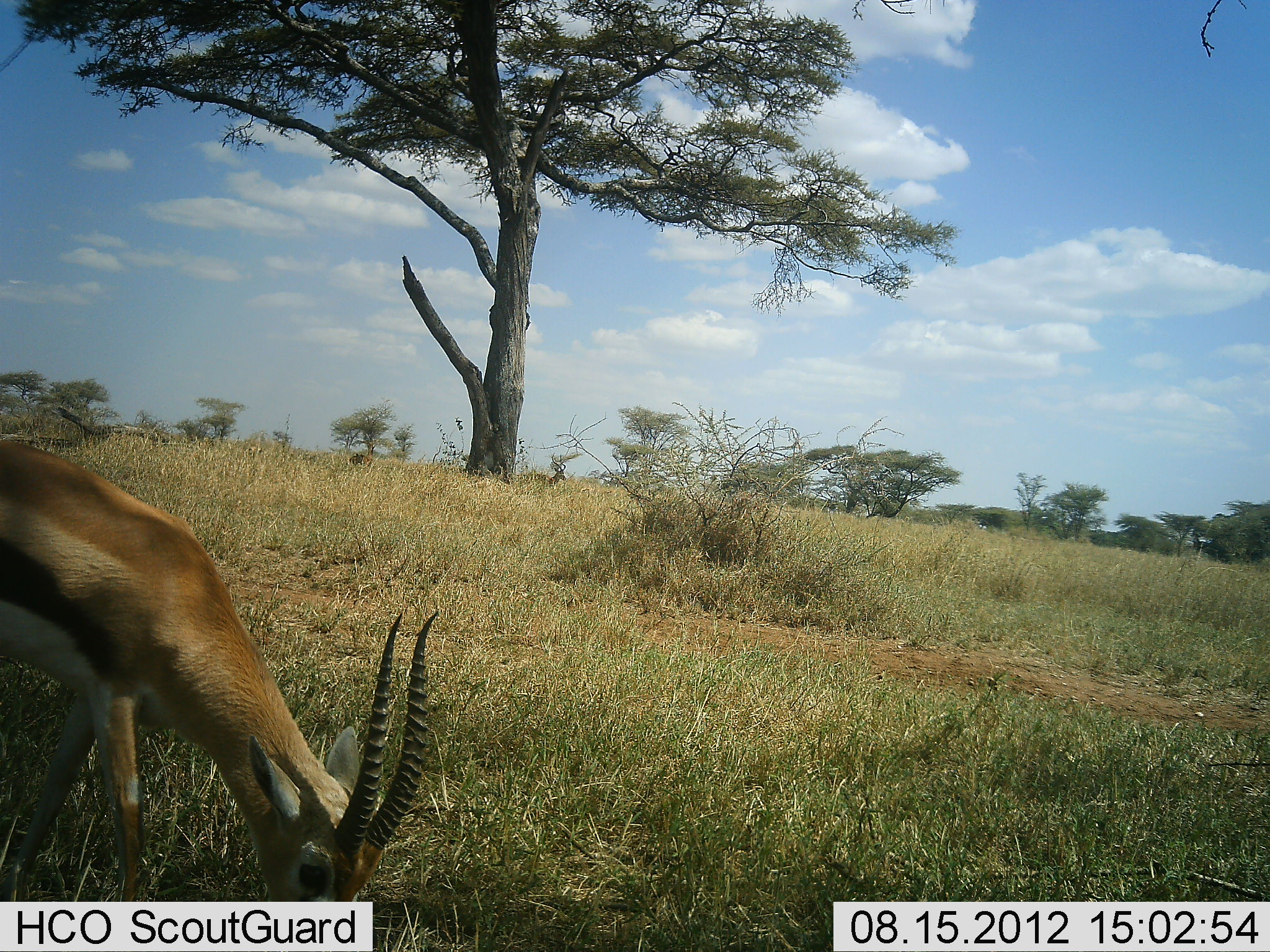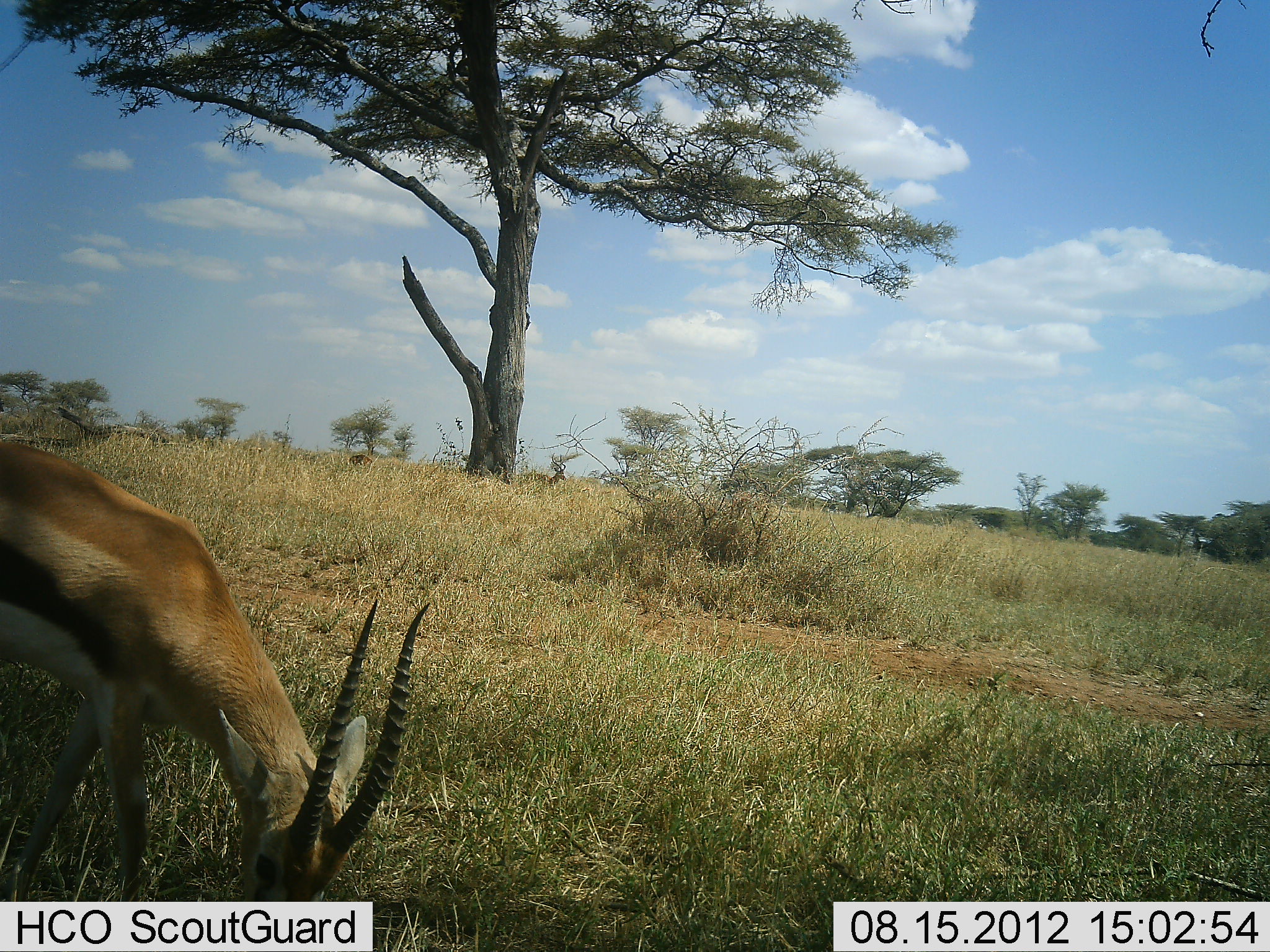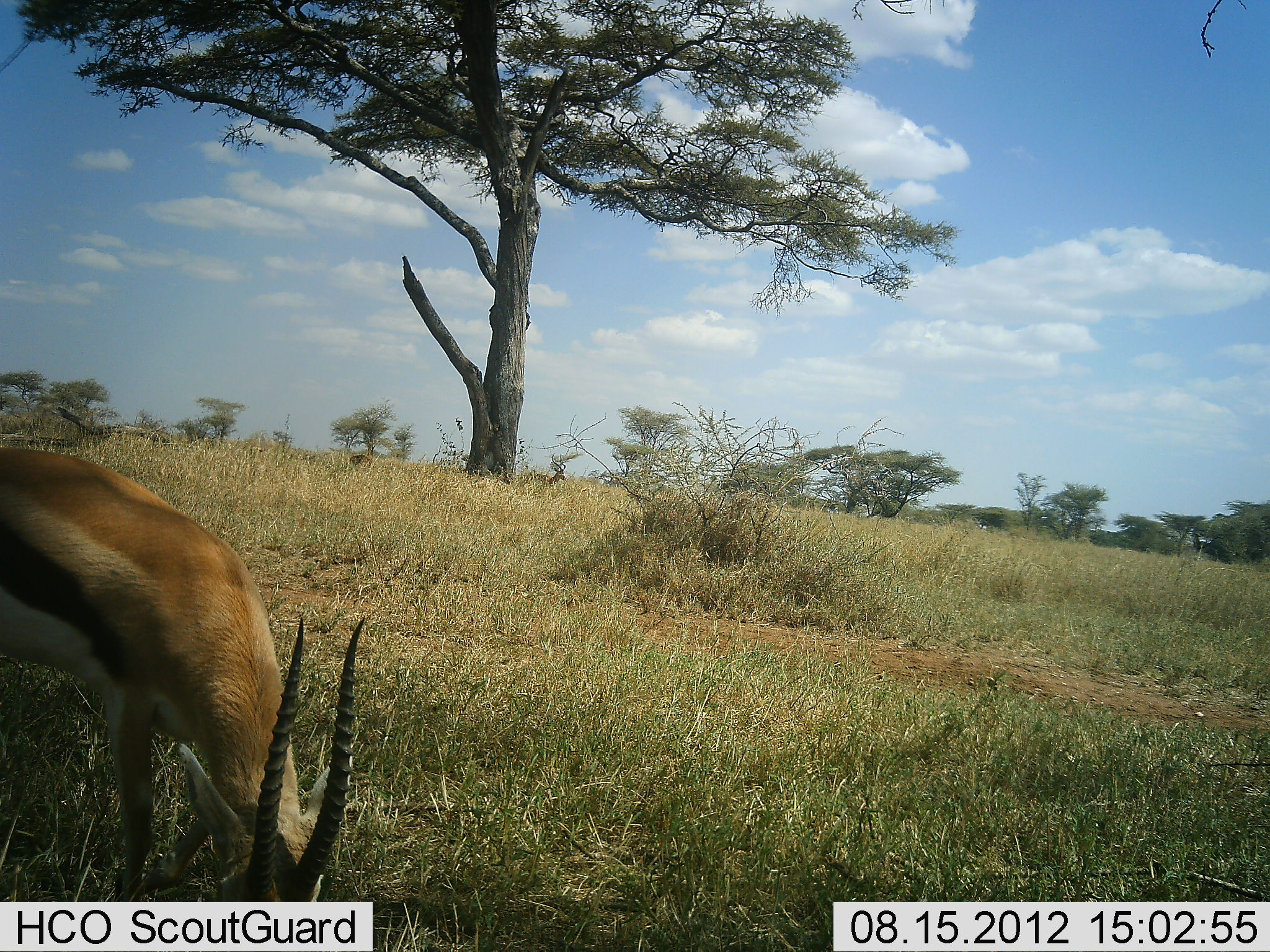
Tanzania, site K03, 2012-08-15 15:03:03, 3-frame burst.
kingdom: Animalia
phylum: Chordata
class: Mammalia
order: Artiodactyla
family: Bovidae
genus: Eudorcas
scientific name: Eudorcas thomsonii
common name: thomson's gazelle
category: gazellethomsons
Gazellethomsons (thomson's gazelle) (Eudorcas thomsonii), count 1. Behavior (volunteer vote fractions): standing 20%, resting 0%, moving 10%, interacting 0%. Young present (vote fraction): 0%. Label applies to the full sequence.